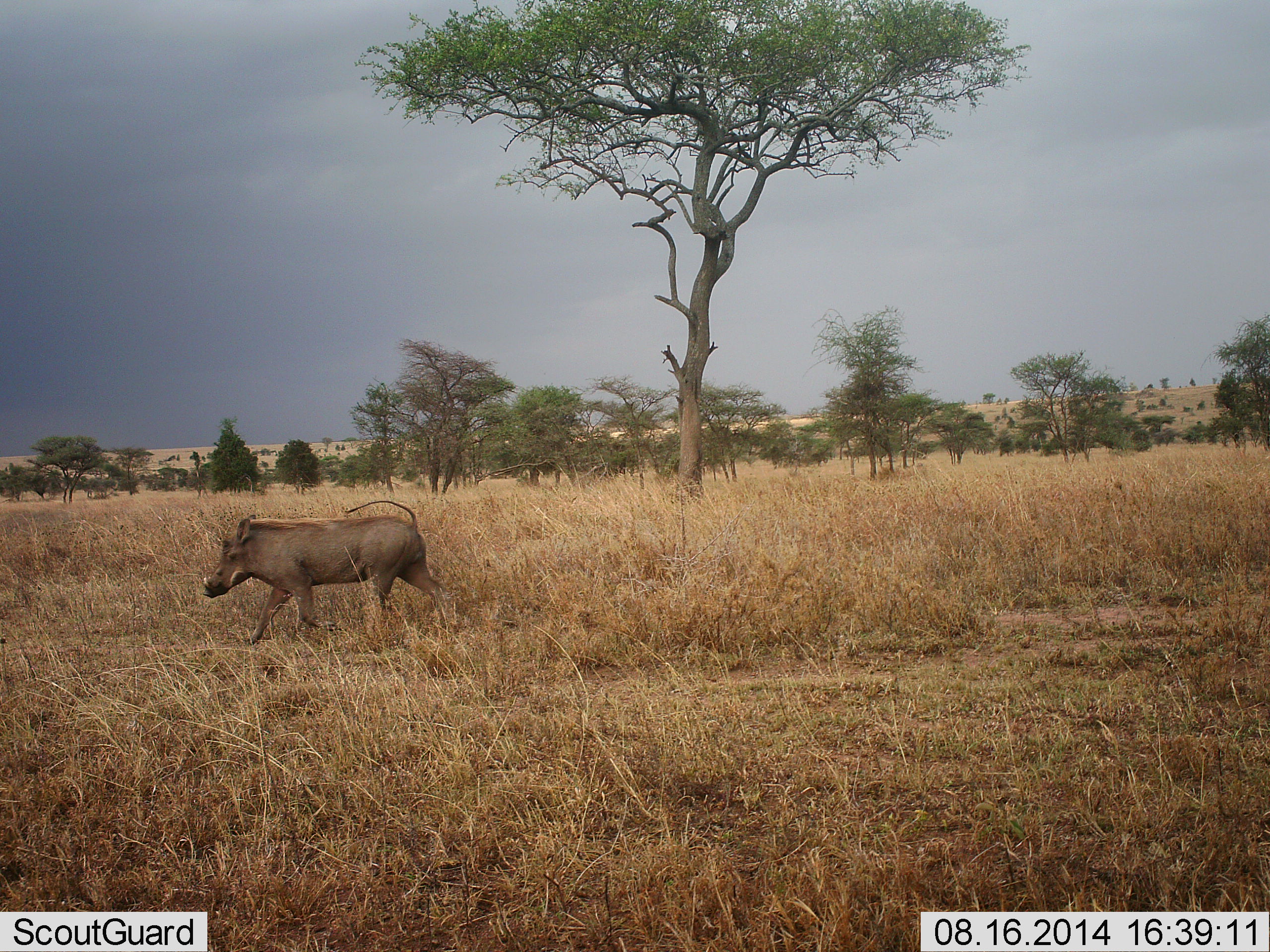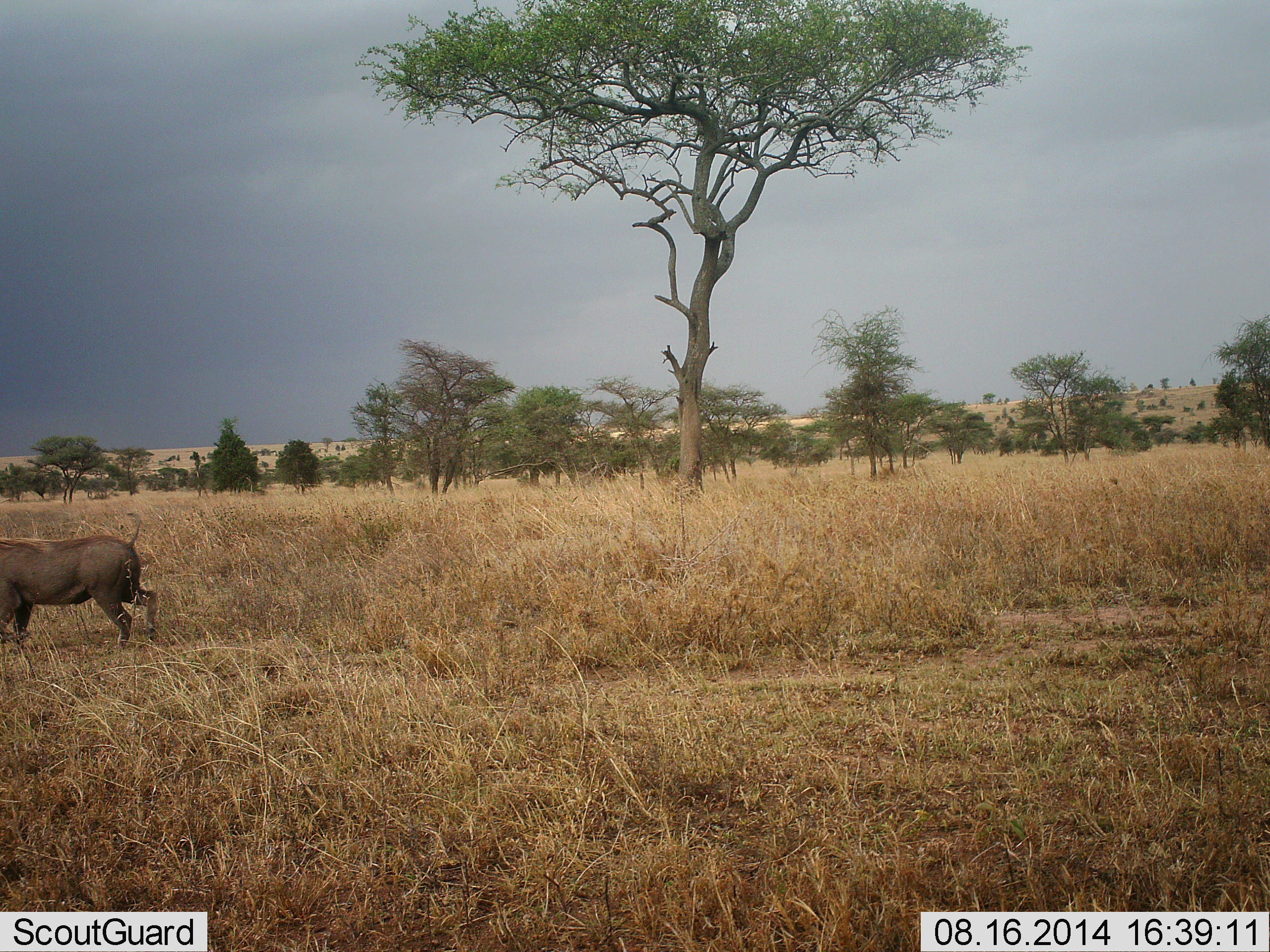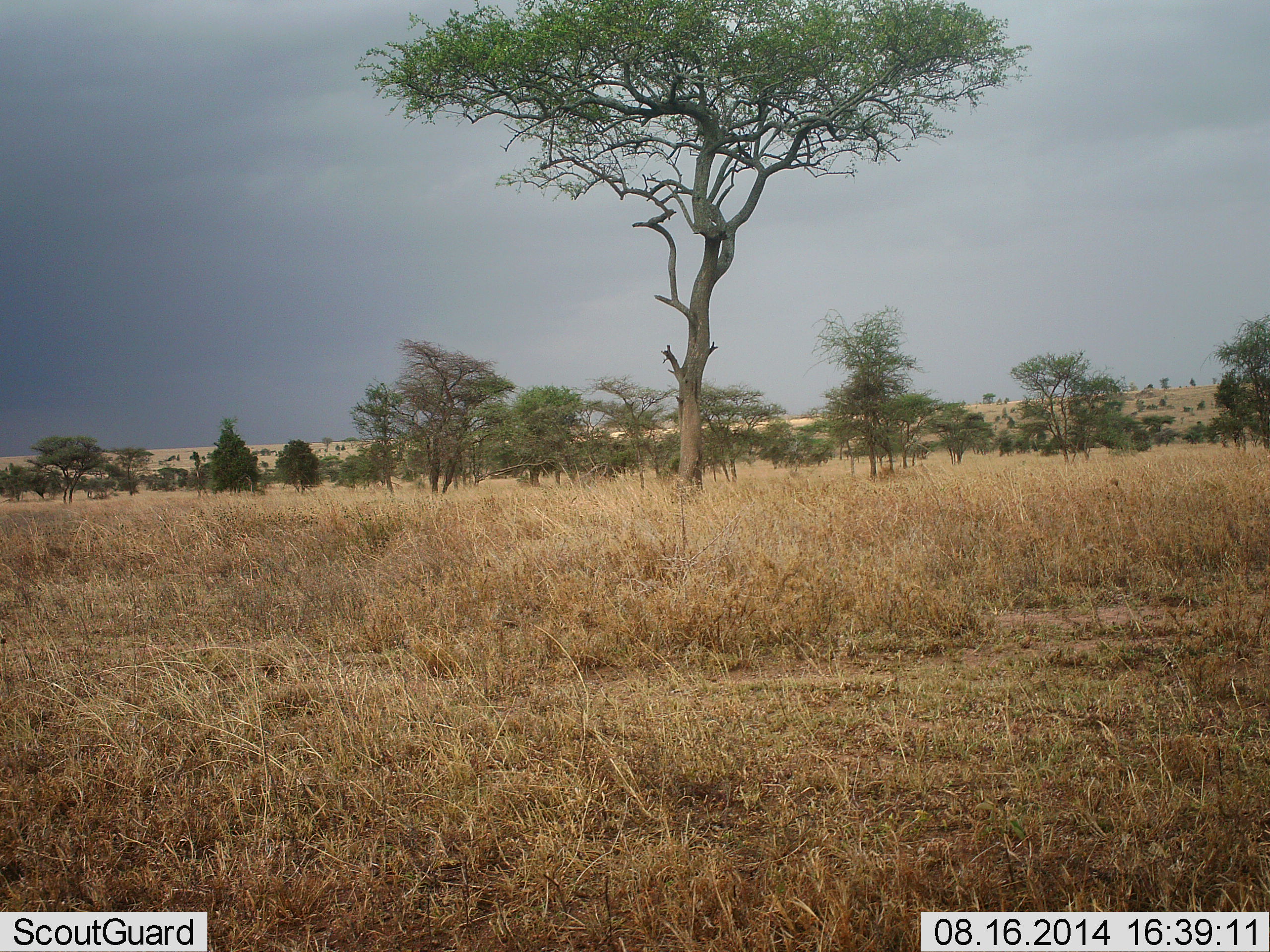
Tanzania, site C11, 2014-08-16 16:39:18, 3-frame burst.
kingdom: Animalia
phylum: Chordata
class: Mammalia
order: Artiodactyla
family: Suidae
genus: Phacochoerus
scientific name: Phacochoerus africanus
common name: warthog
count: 1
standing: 0%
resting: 0%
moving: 100%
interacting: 0%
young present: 0%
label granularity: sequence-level